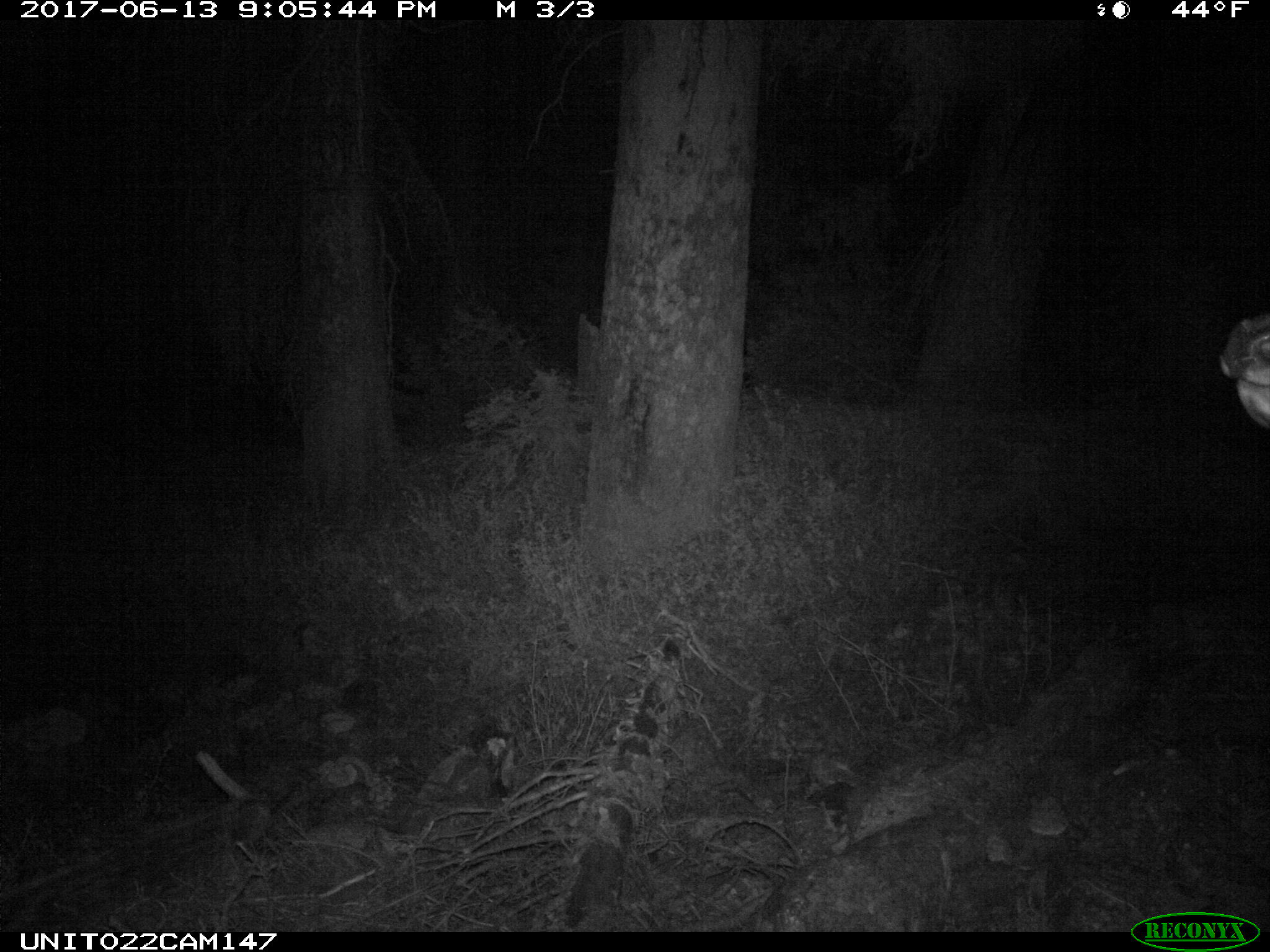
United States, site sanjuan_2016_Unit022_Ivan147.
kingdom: Animalia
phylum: Chordata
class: Mammalia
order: Artiodactyla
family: Cervidae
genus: Cervus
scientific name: Cervus elaphus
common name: red deer